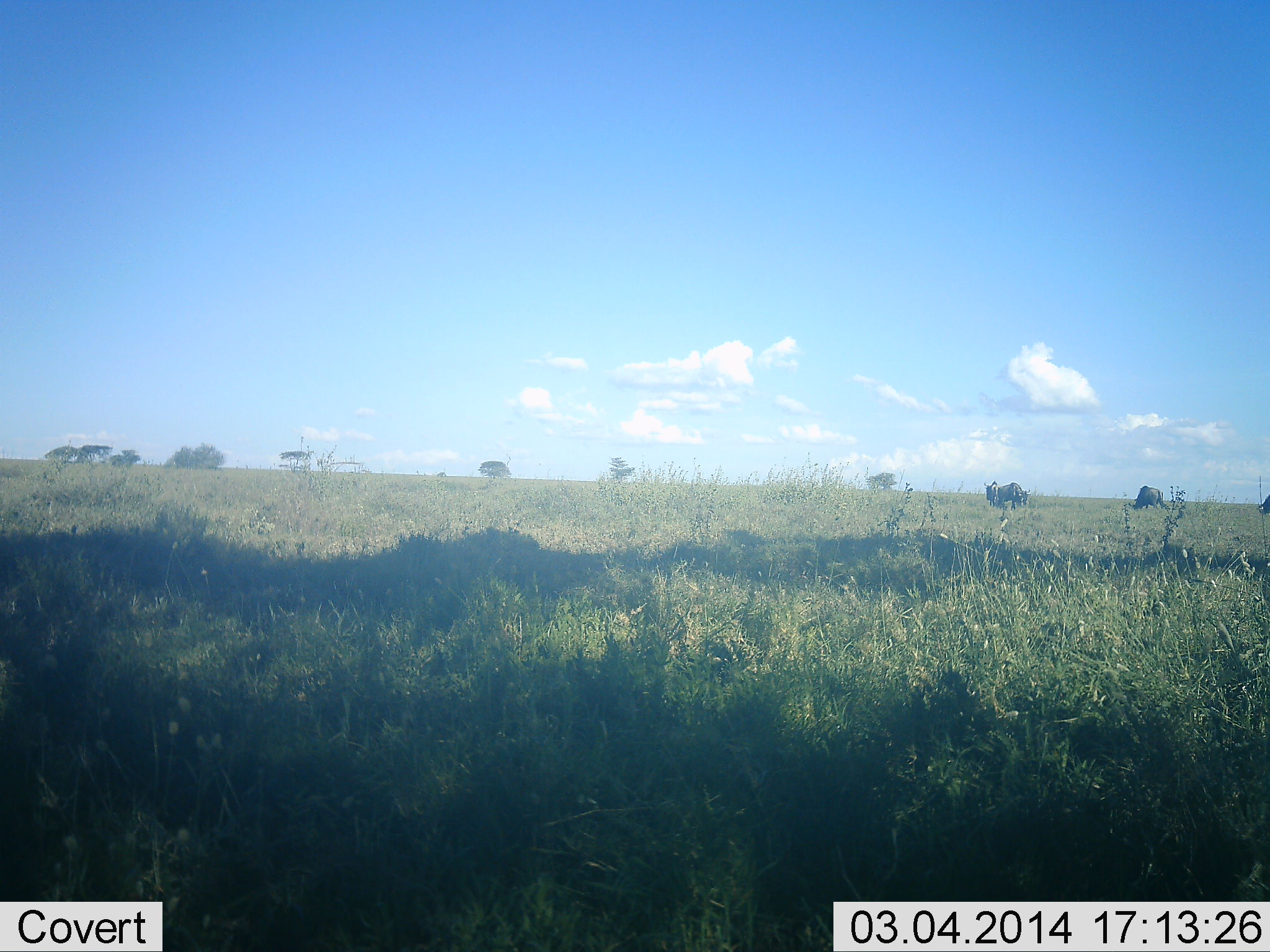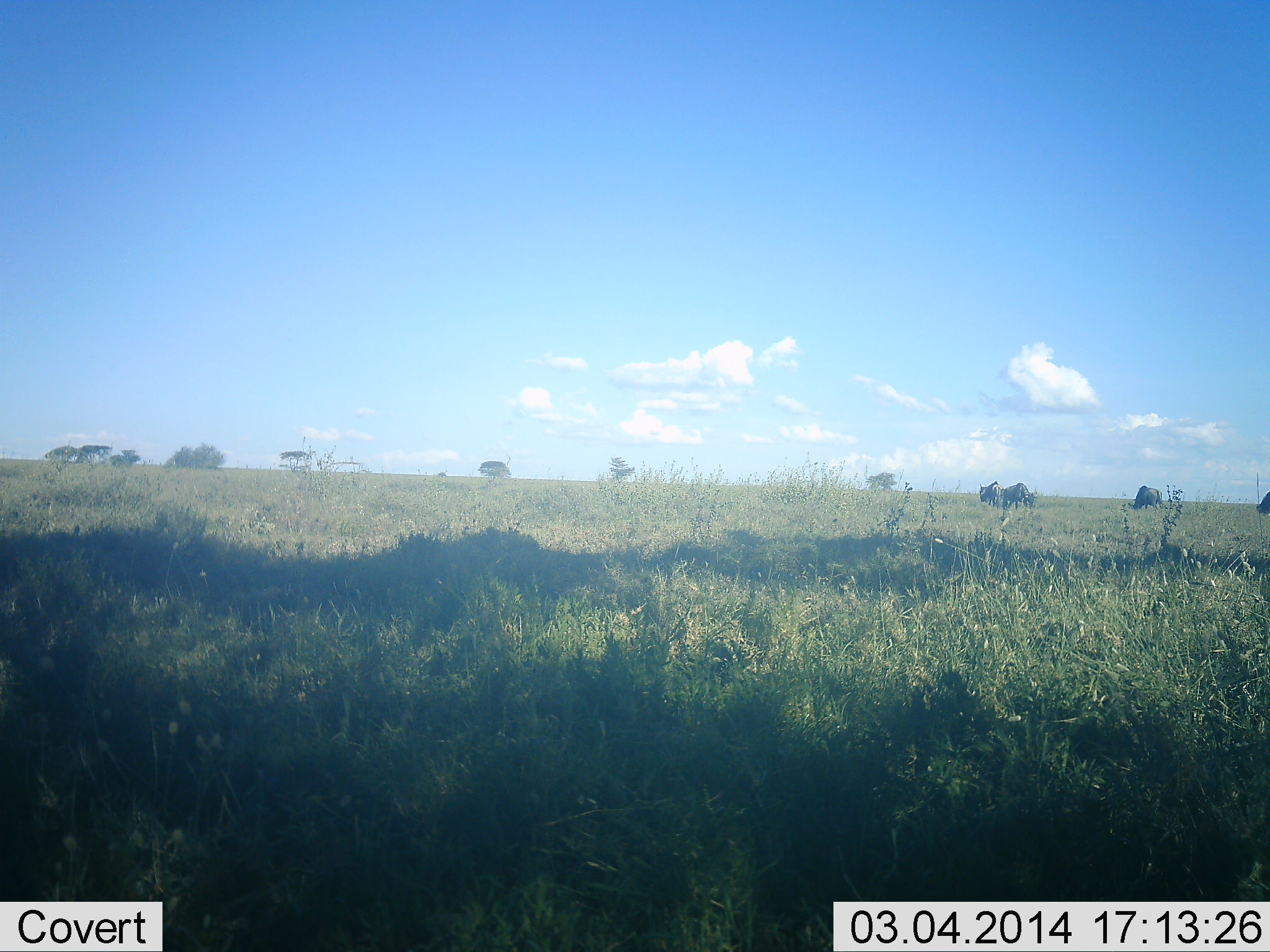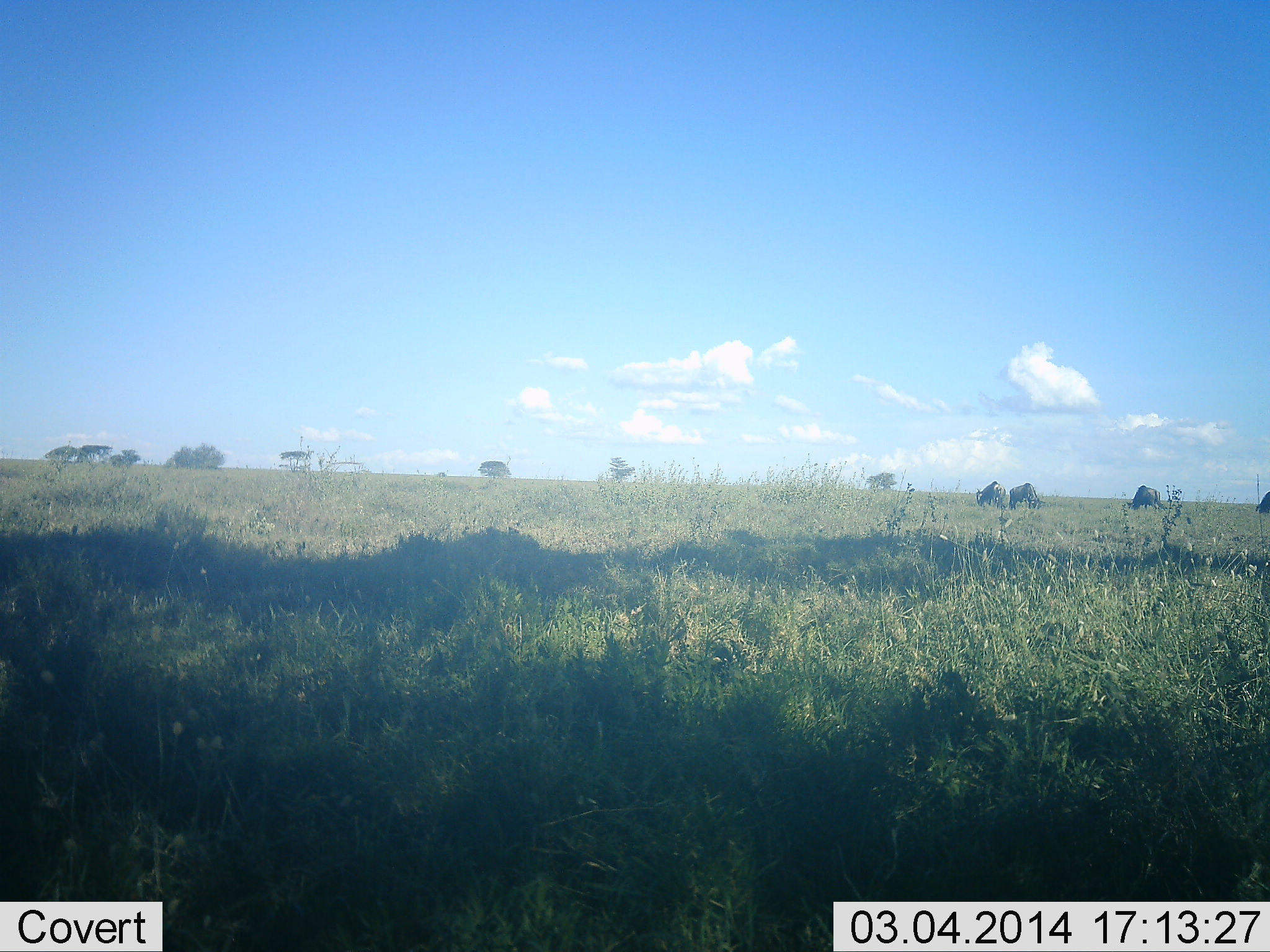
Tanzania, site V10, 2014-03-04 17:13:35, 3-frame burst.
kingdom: Animalia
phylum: Chordata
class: Mammalia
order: Artiodactyla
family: Bovidae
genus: Connochaetes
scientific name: Connochaetes taurinus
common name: blue wildebeest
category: wildebeest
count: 4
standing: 10%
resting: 0%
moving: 40%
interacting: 0%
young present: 0%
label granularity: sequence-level